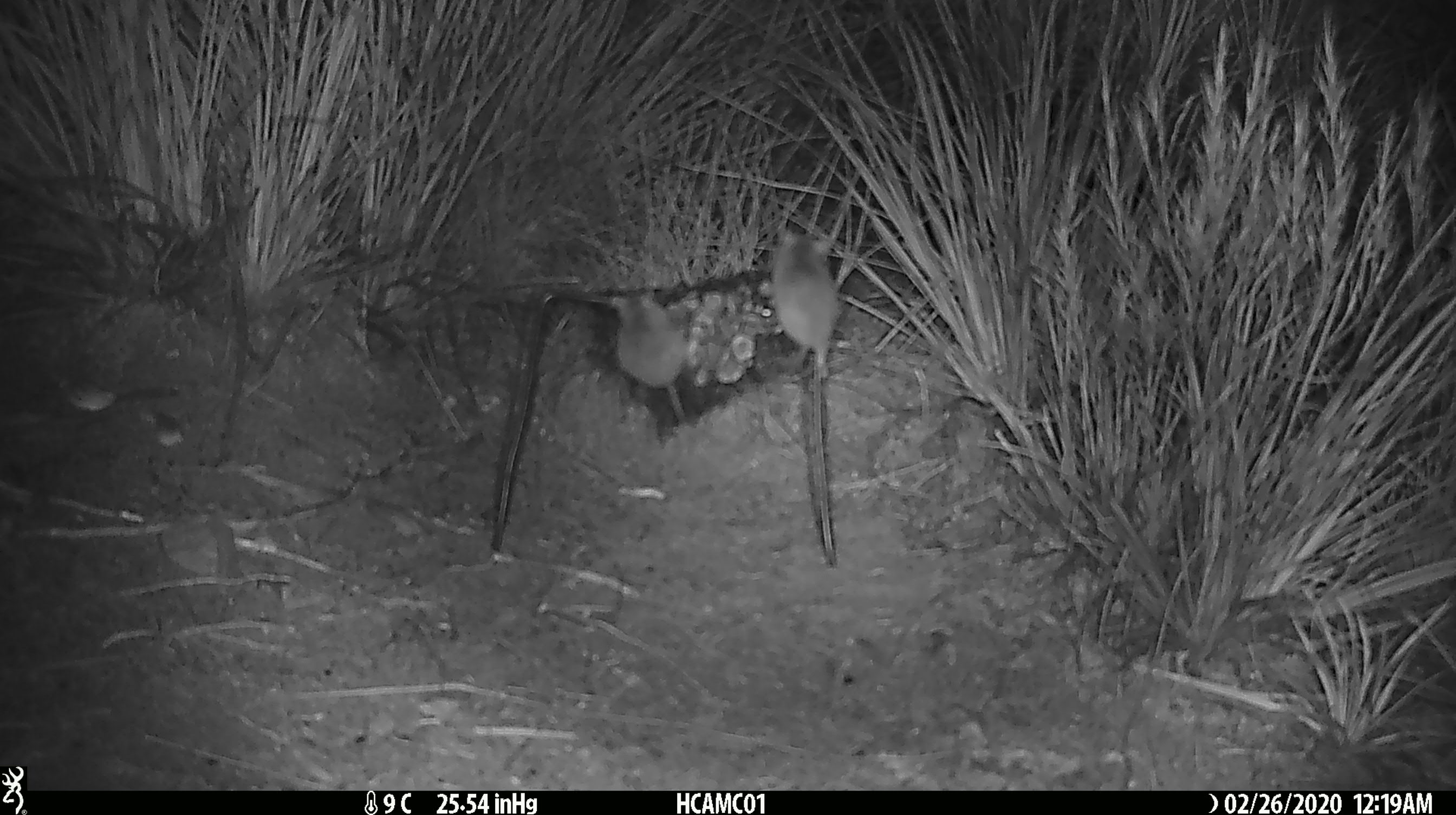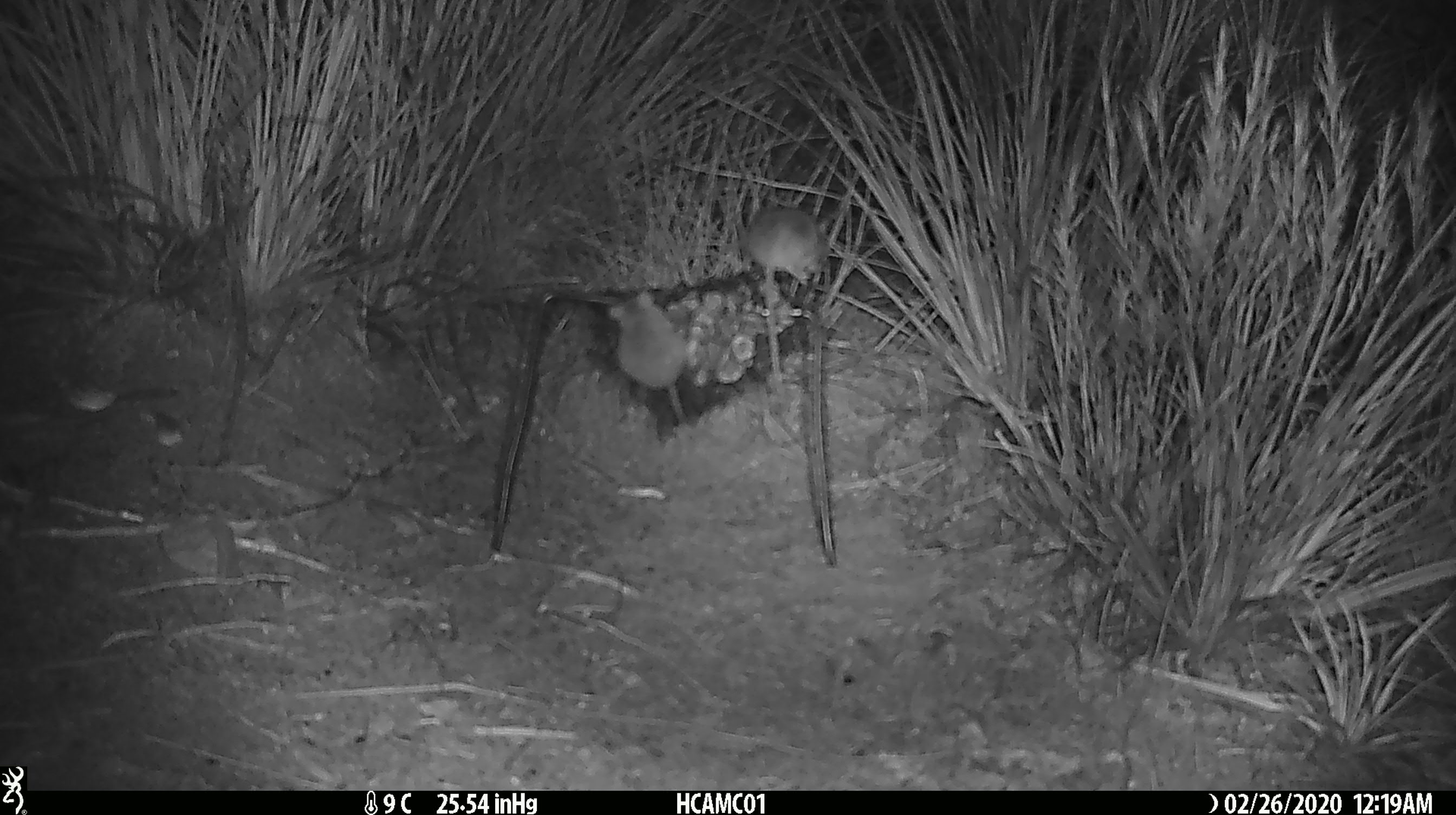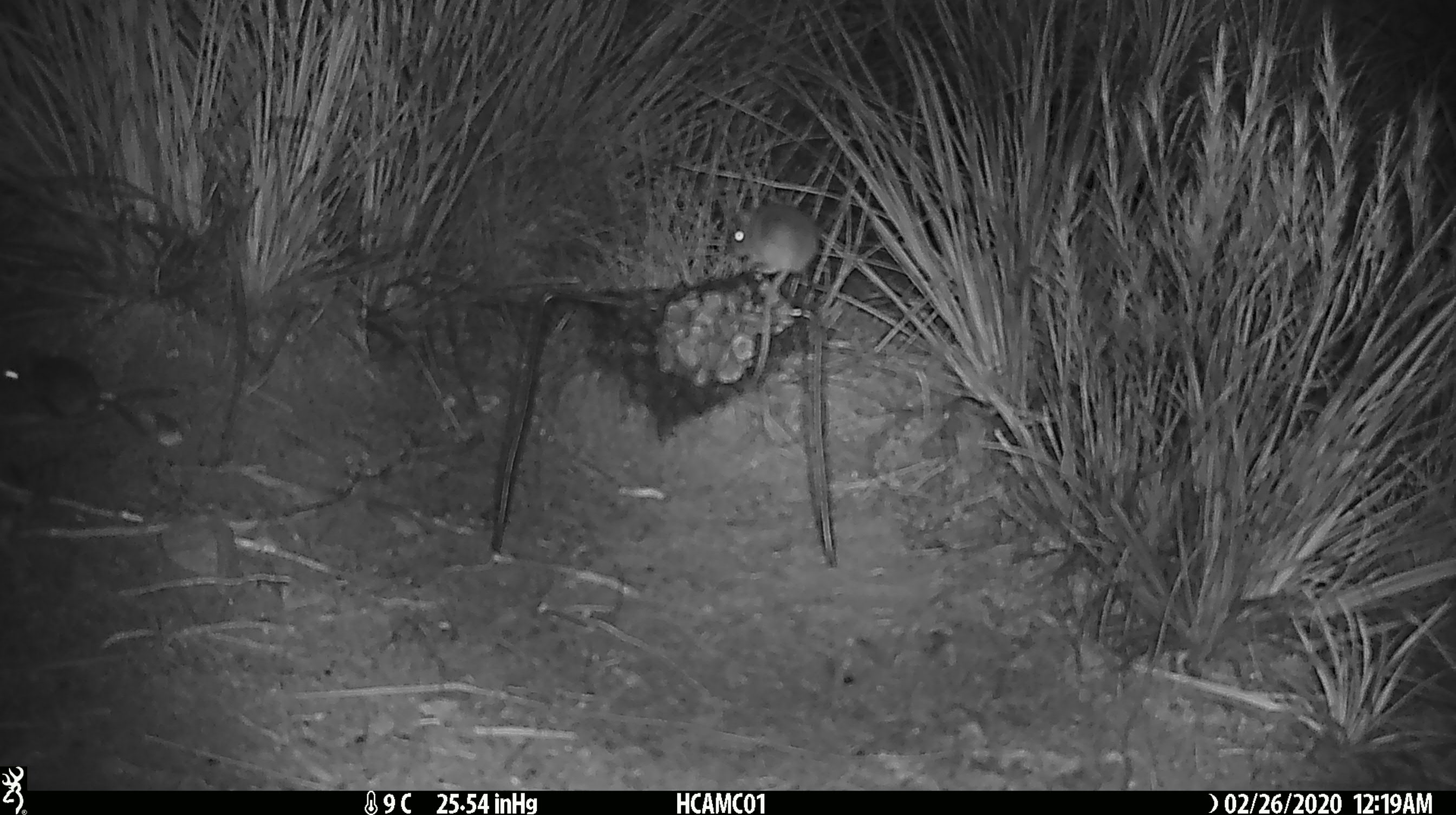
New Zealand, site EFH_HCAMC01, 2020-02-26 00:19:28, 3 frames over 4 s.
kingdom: Animalia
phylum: Chordata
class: Mammalia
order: Rodentia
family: Muridae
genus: Mus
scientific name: Mus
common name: mouse